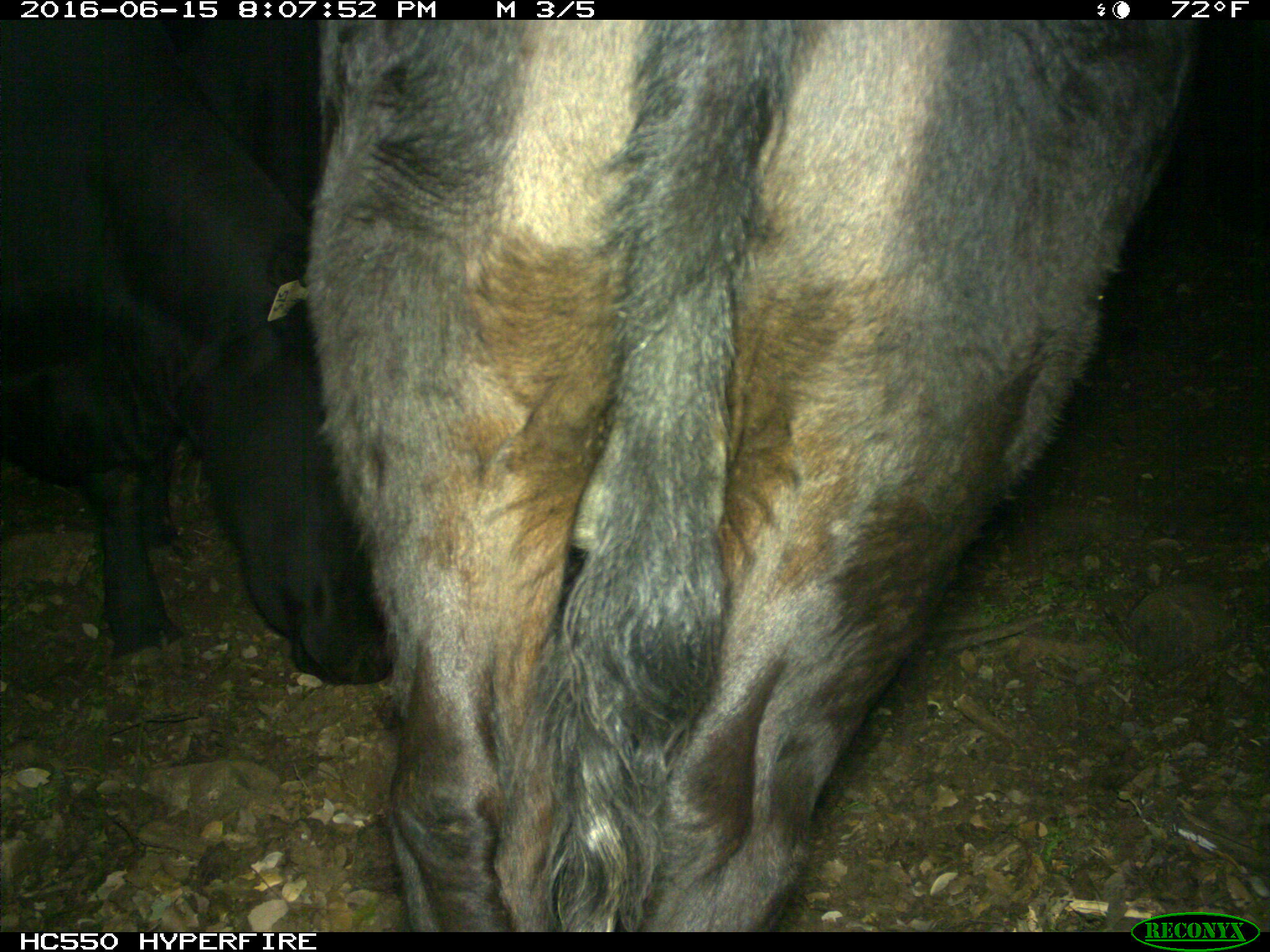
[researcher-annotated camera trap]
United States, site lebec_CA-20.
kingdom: Animalia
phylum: Chordata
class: Mammalia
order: Artiodactyla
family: Bovidae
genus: Bos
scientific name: Bos taurus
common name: domestic cow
Bos taurus (domestic cow).